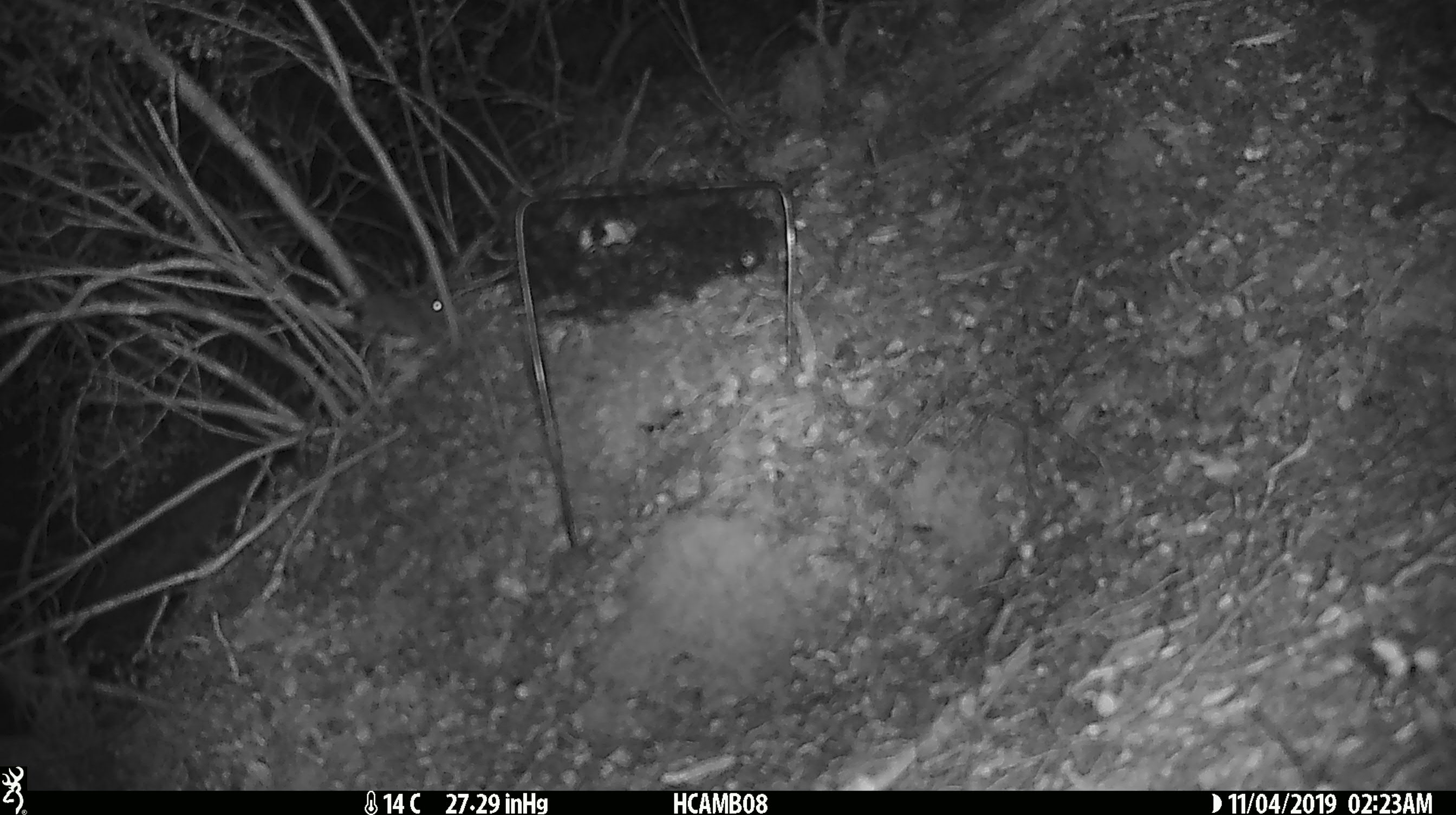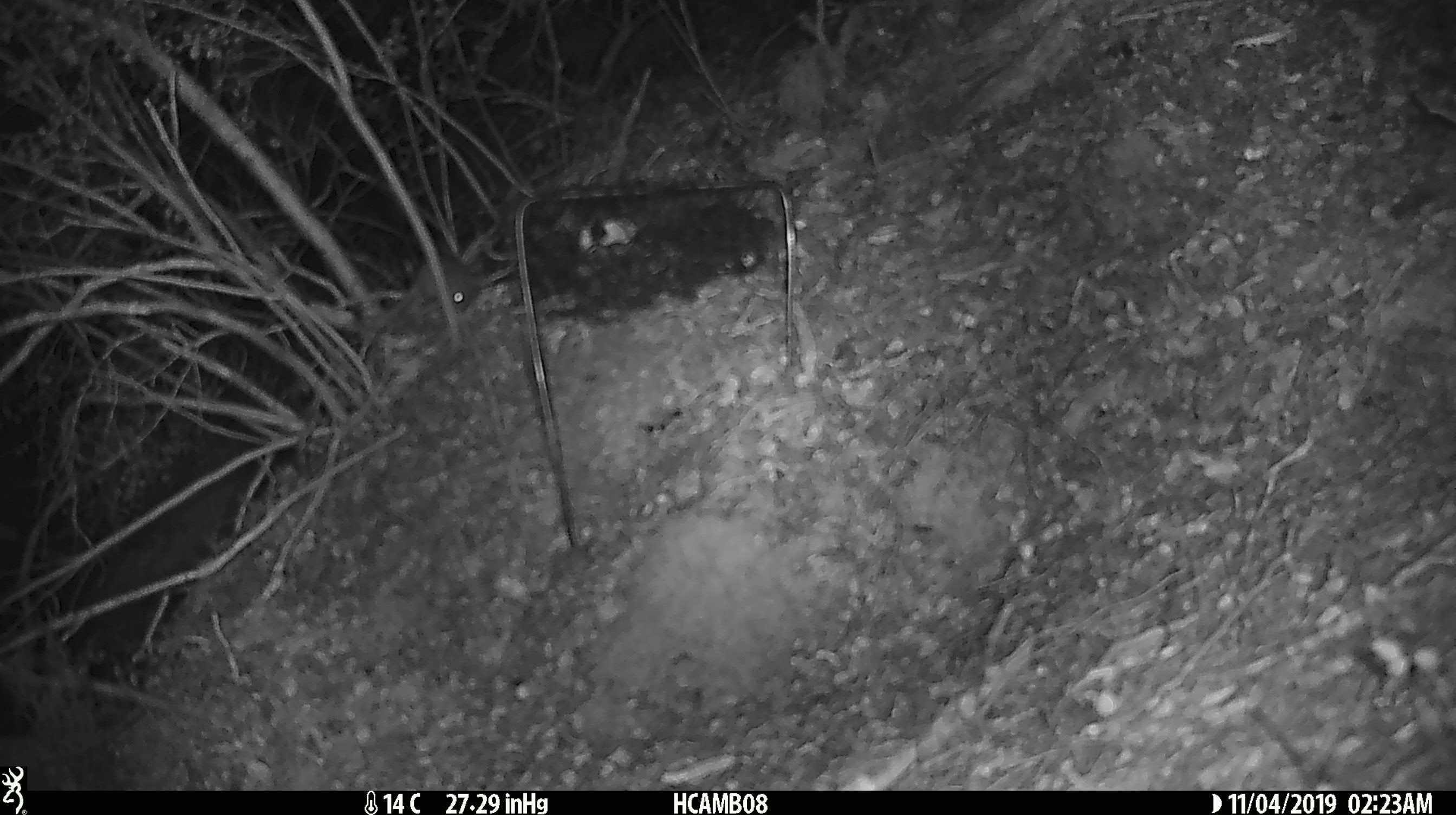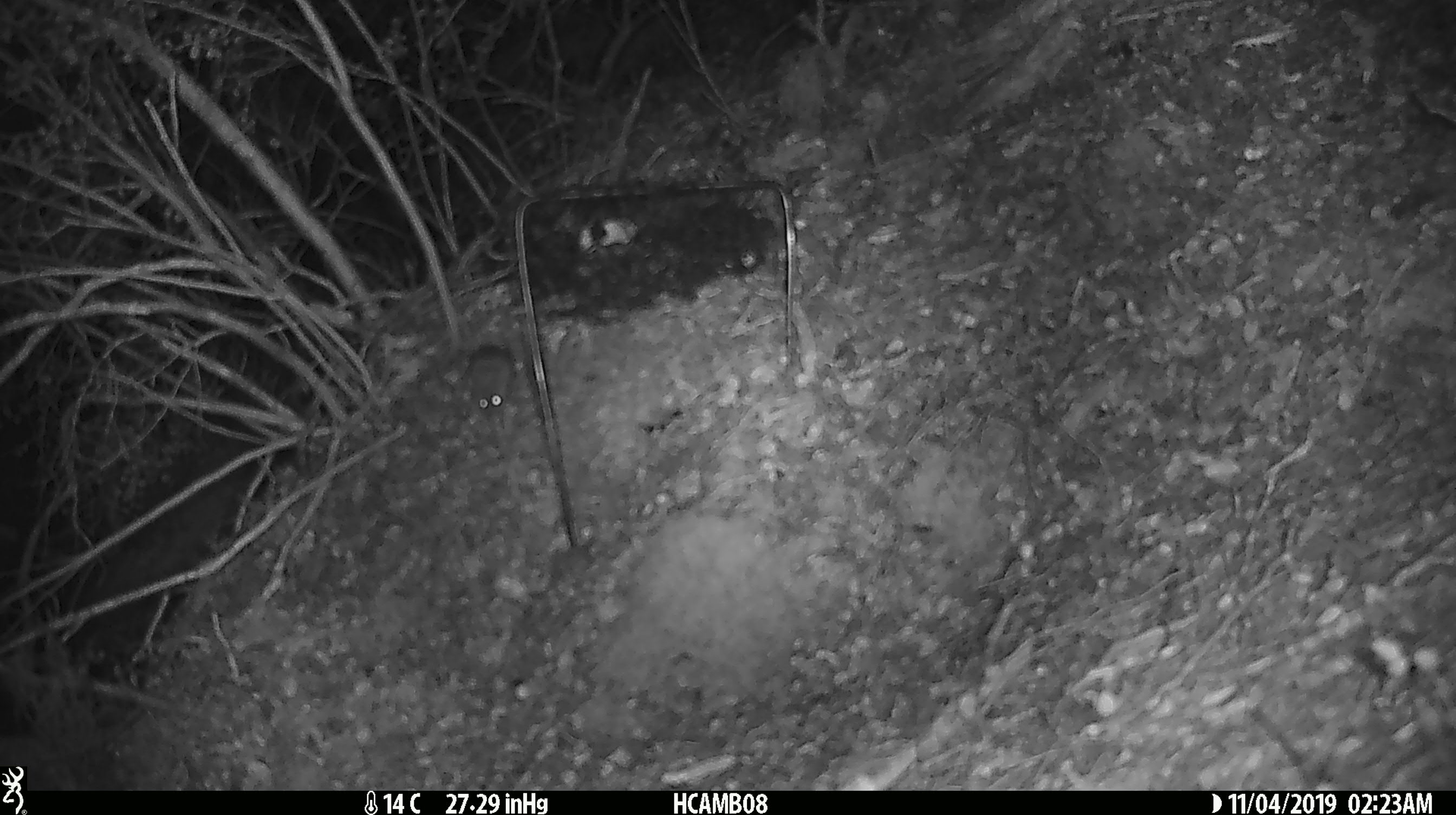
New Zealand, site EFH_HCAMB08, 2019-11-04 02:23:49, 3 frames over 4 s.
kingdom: Animalia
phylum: Chordata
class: Mammalia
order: Rodentia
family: Muridae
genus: Mus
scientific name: Mus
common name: mouse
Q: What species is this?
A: Mouse (Mus).